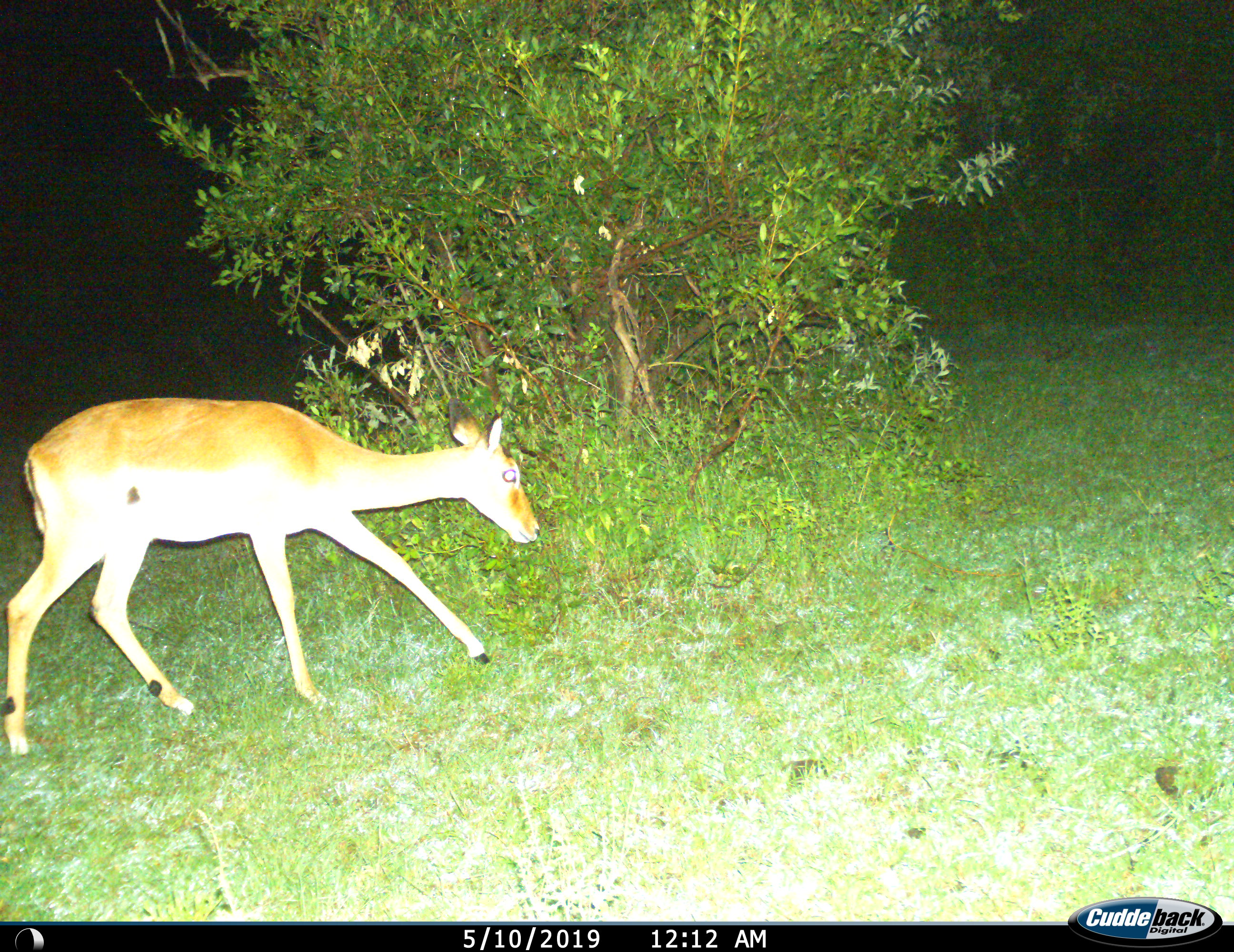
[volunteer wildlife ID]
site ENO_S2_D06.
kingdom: Animalia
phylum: Chordata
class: Mammalia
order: Artiodactyla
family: Bovidae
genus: Aepyceros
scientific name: Aepyceros melampus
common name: impala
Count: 1.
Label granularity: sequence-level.